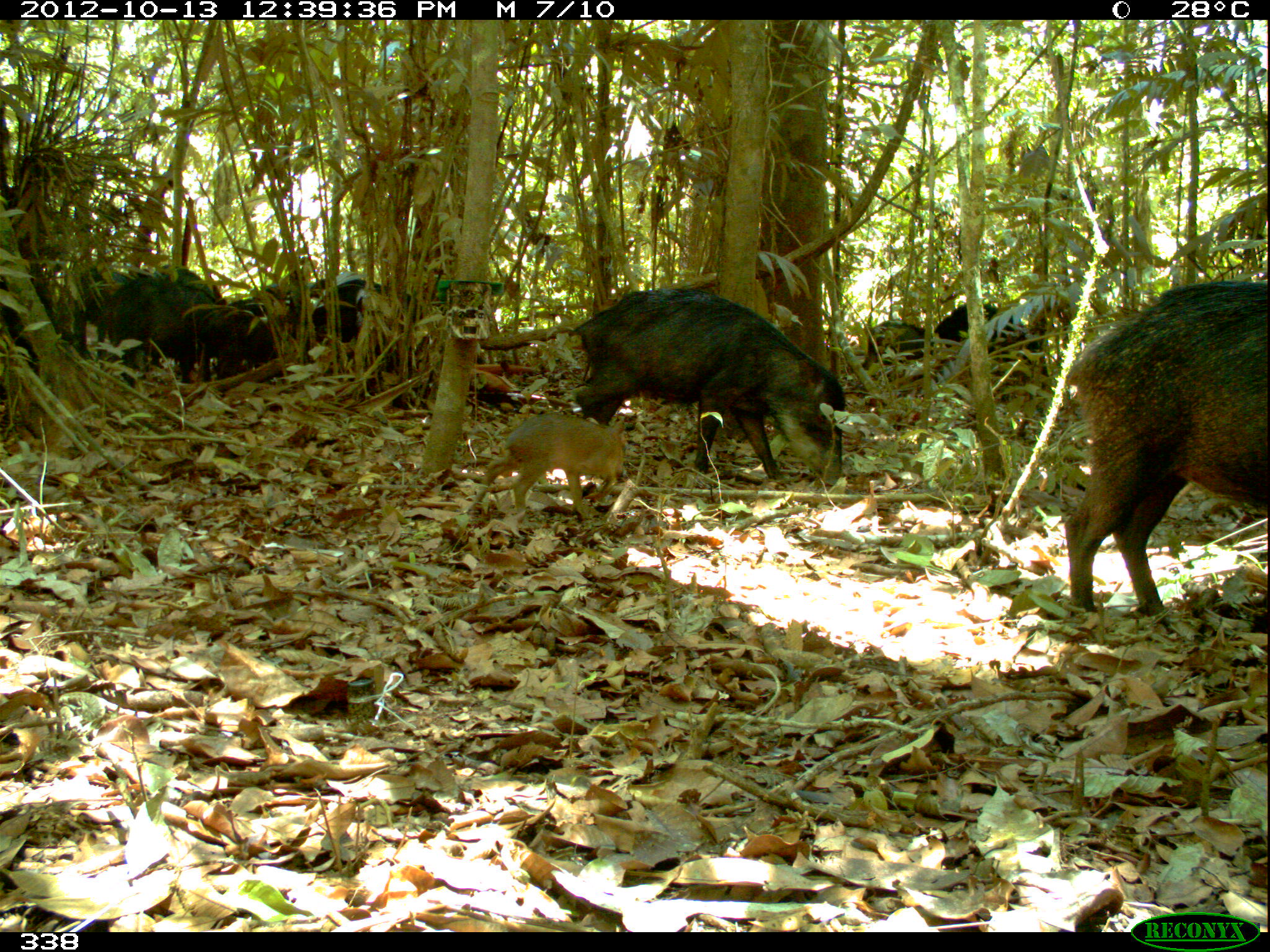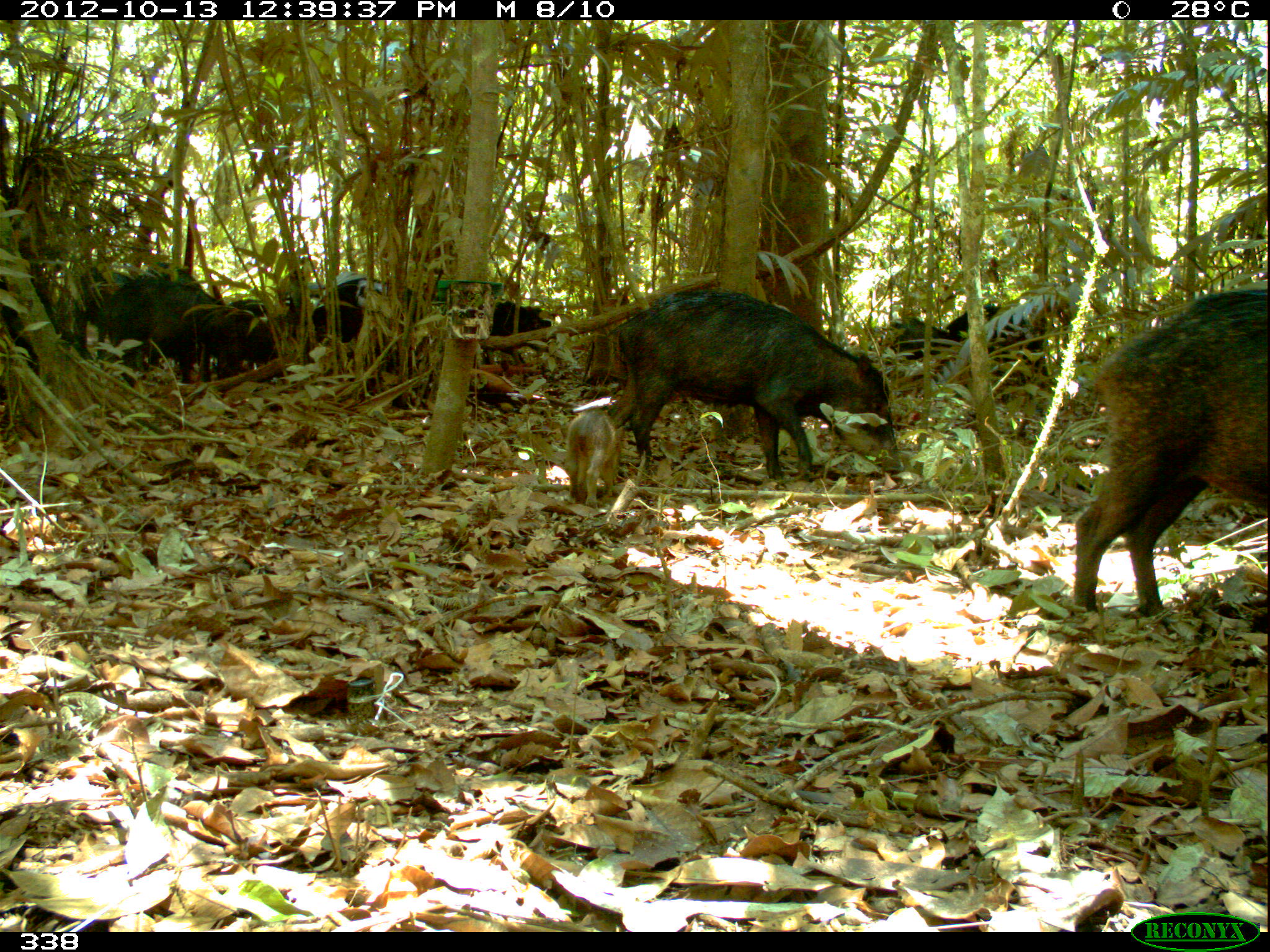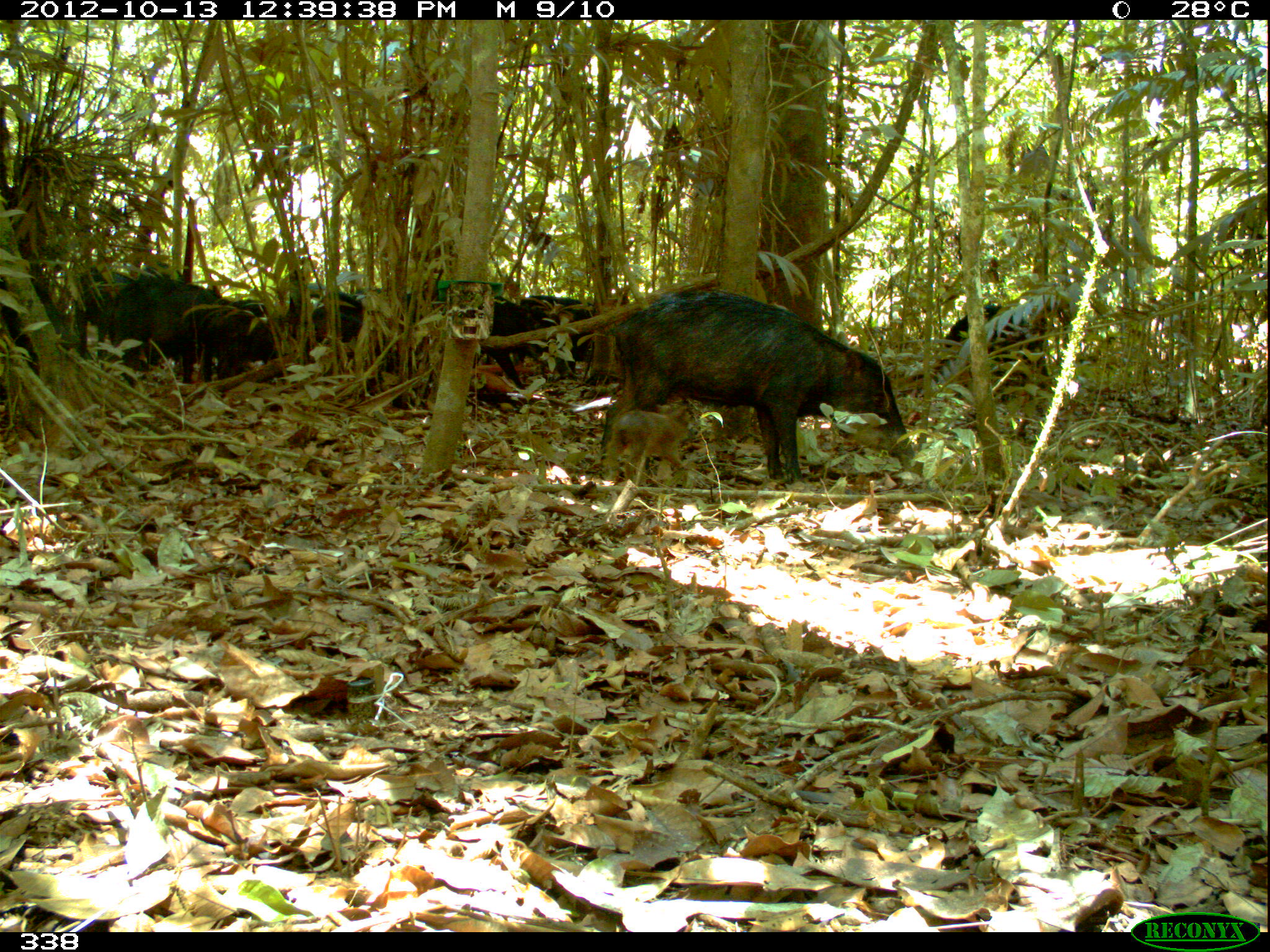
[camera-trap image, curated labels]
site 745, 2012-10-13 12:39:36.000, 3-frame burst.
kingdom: Animalia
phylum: Chordata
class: Mammalia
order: Artiodactyla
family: Tayassuidae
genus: Tayassu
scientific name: Tayassu pecari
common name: white-lipped peccary